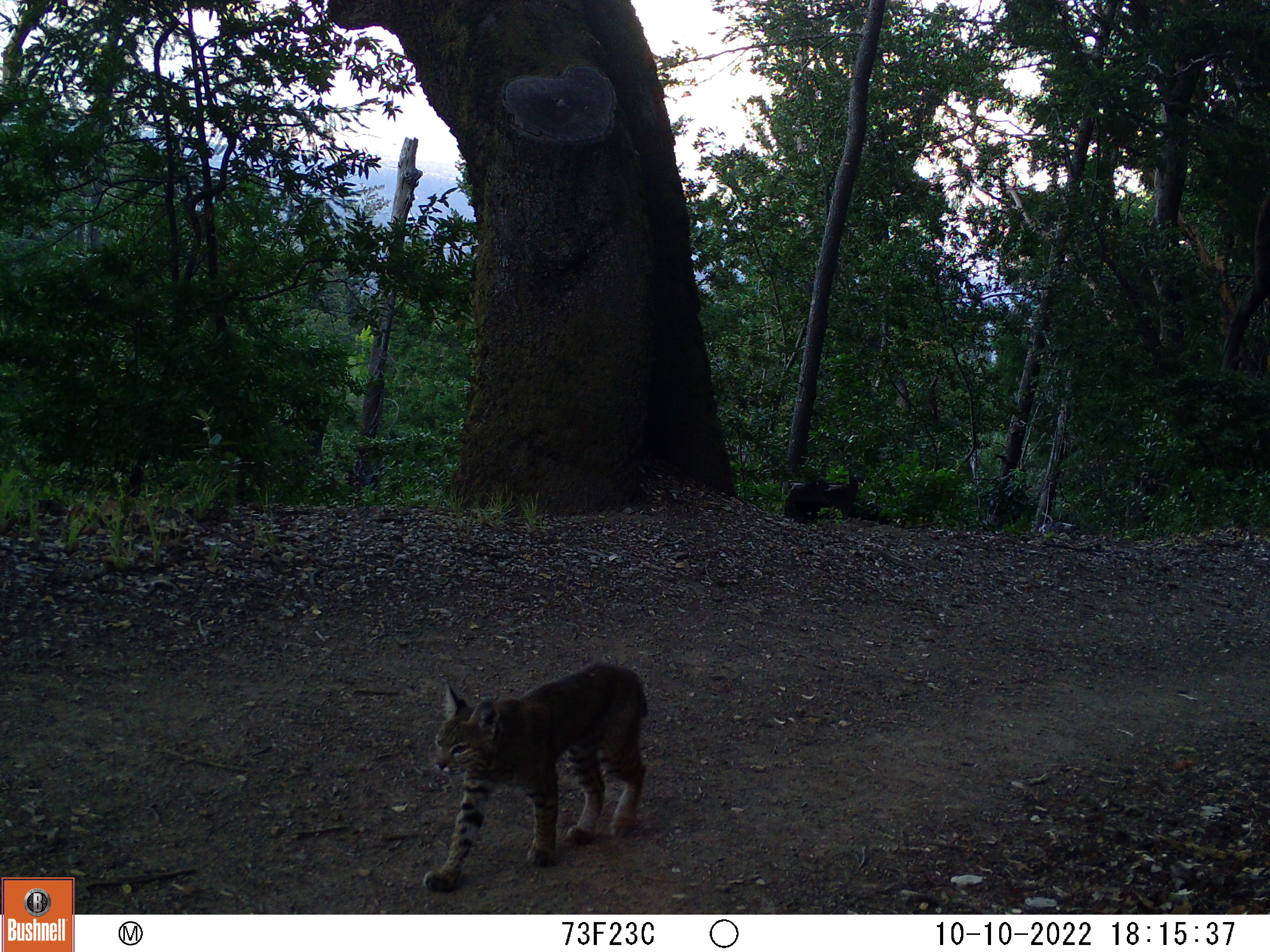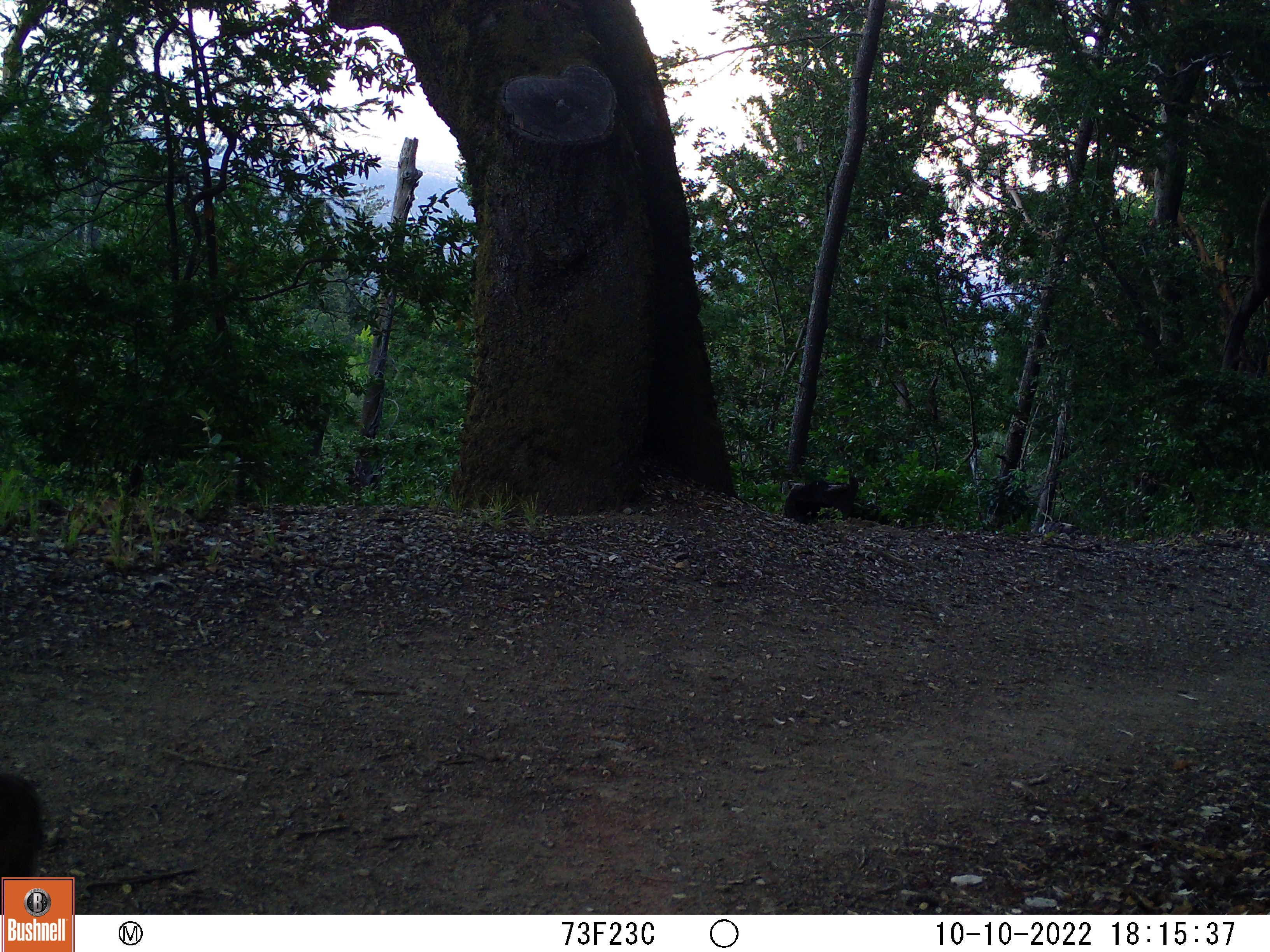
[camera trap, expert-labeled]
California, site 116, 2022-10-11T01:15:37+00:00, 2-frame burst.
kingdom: Animalia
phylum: Chordata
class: Mammalia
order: Carnivora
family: Felidae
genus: Lynx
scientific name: Lynx rufus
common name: bobcat